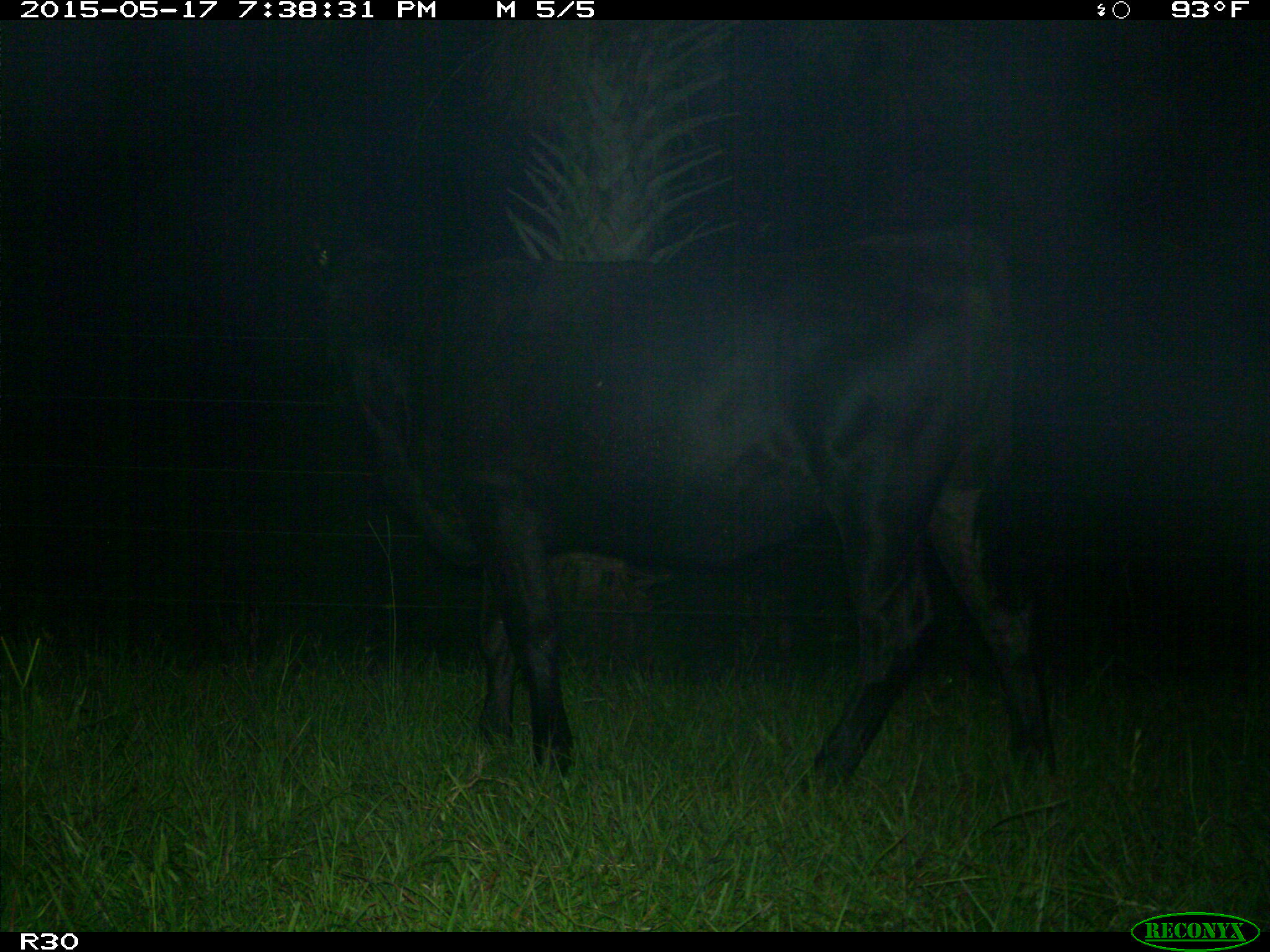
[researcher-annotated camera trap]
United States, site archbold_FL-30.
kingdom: Animalia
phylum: Chordata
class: Mammalia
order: Artiodactyla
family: Bovidae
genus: Bos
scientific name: Bos taurus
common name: domestic cow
Bos taurus (domestic cow).